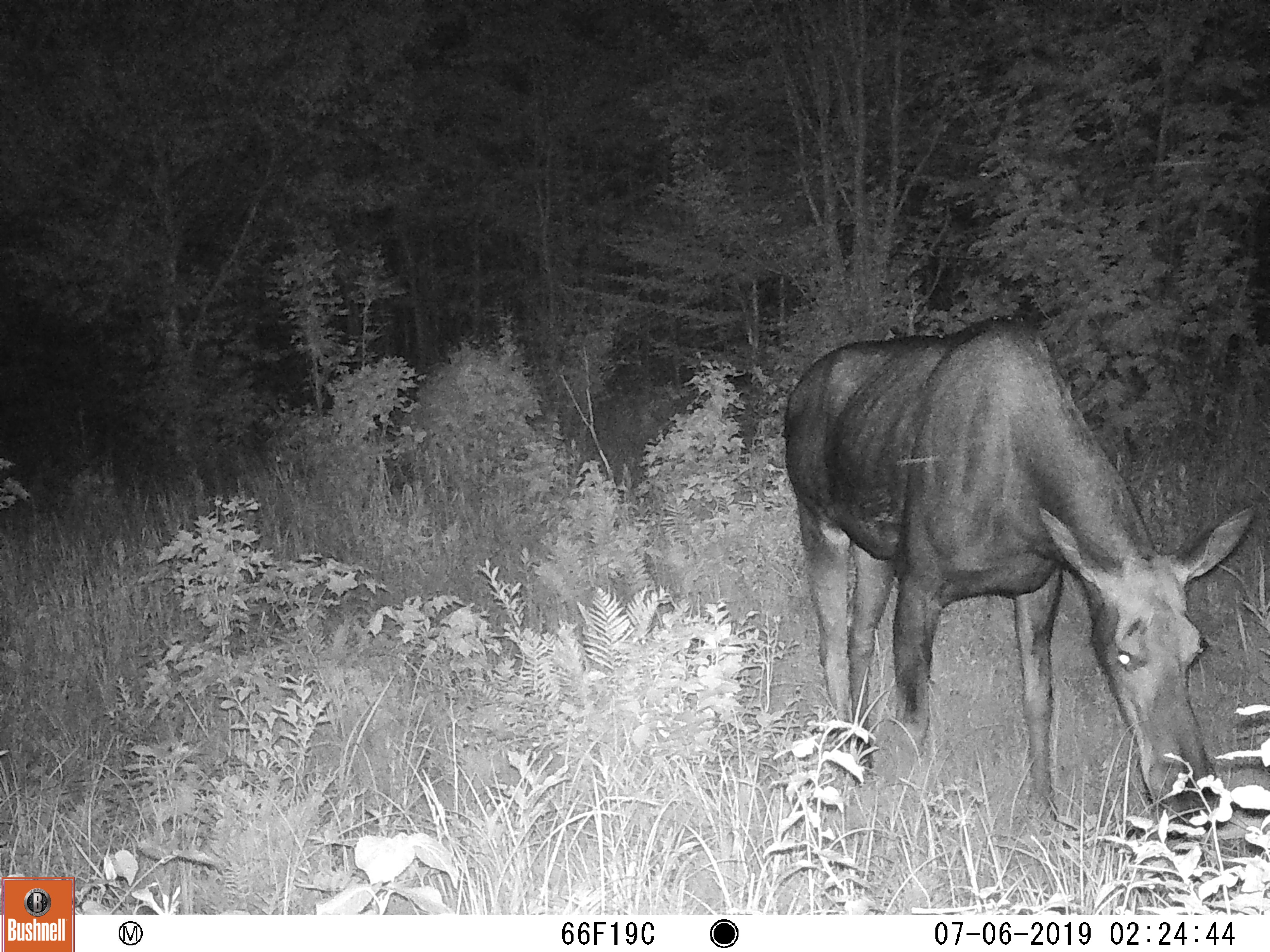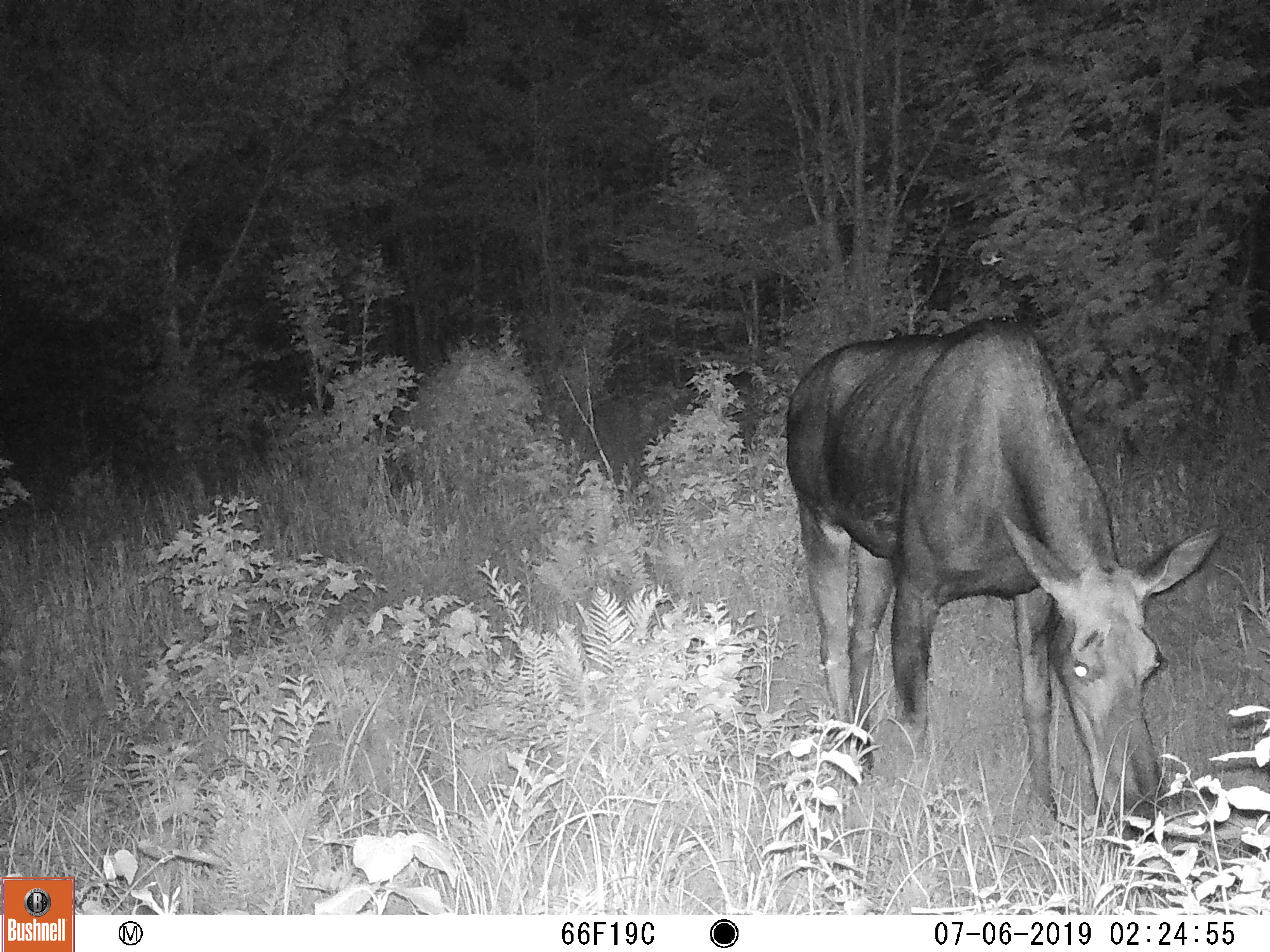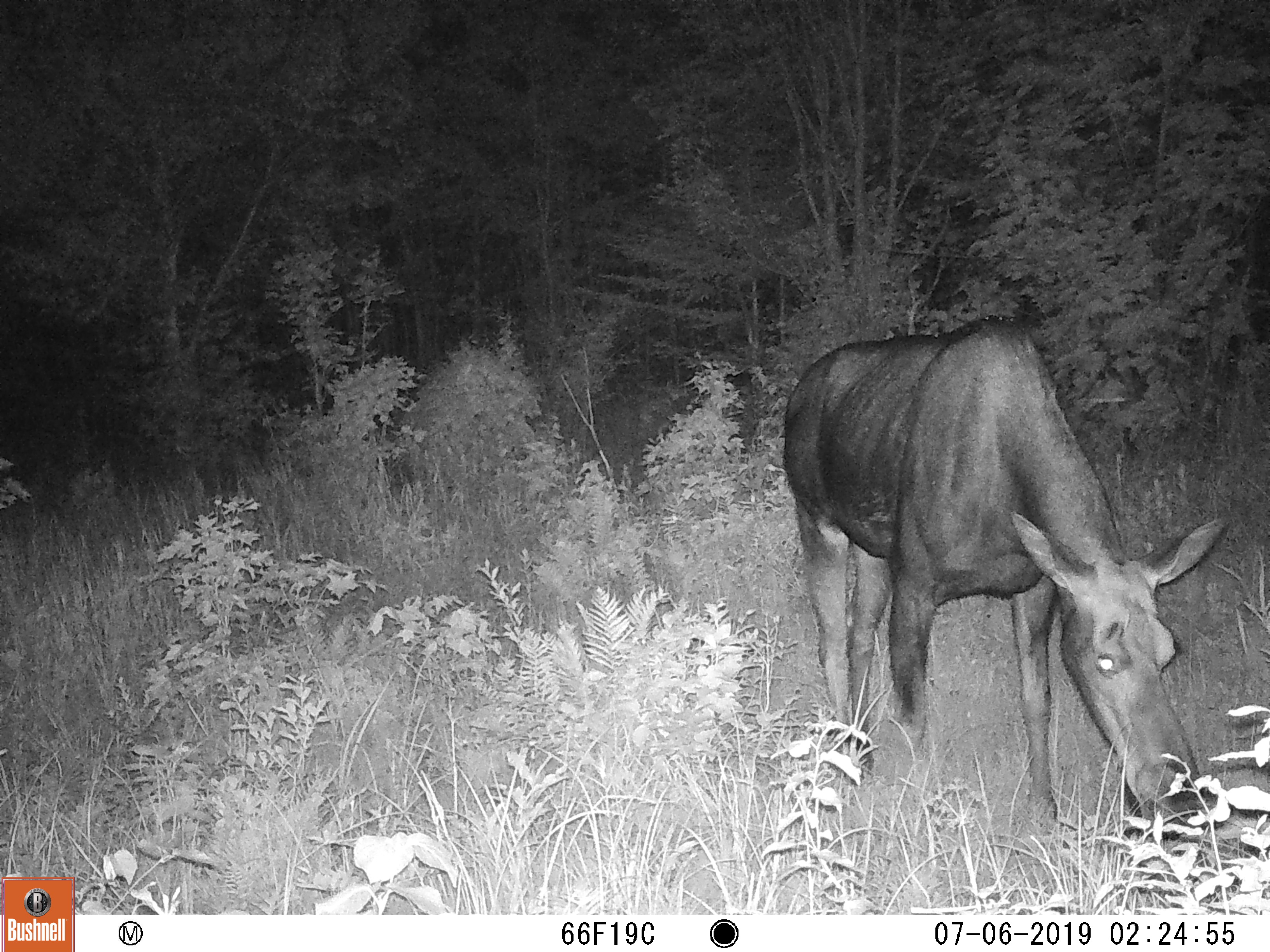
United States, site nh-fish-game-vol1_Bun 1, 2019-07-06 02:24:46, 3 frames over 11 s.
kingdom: Animalia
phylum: Chordata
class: Mammalia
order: Artiodactyla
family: Cervidae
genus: Alces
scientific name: Alces alces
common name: moose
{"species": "moose (Alces alces)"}